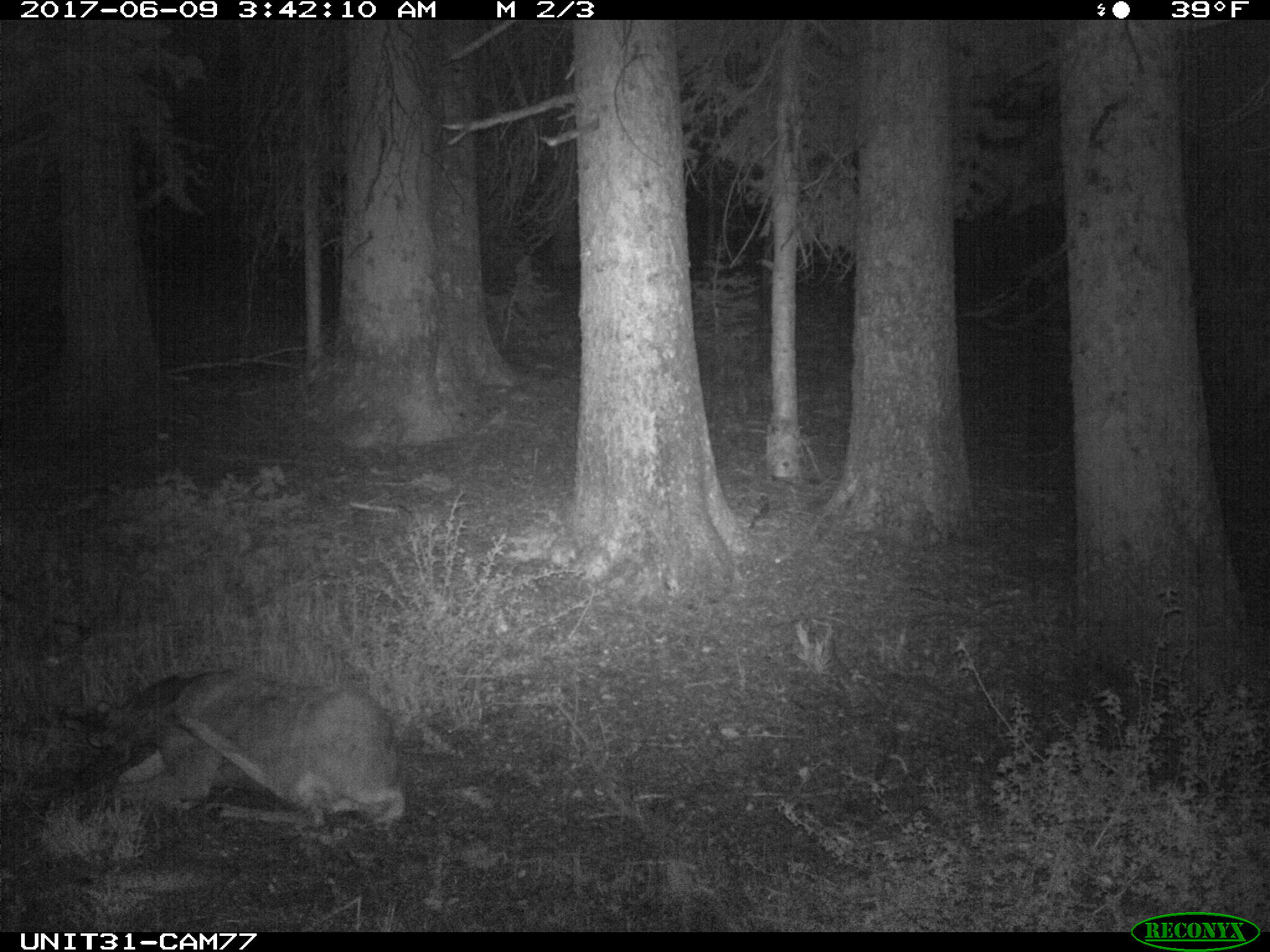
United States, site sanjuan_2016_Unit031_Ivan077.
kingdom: Animalia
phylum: Chordata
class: Mammalia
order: Artiodactyla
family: Cervidae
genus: Odocoileus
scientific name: Odocoileus hemionus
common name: mule deer